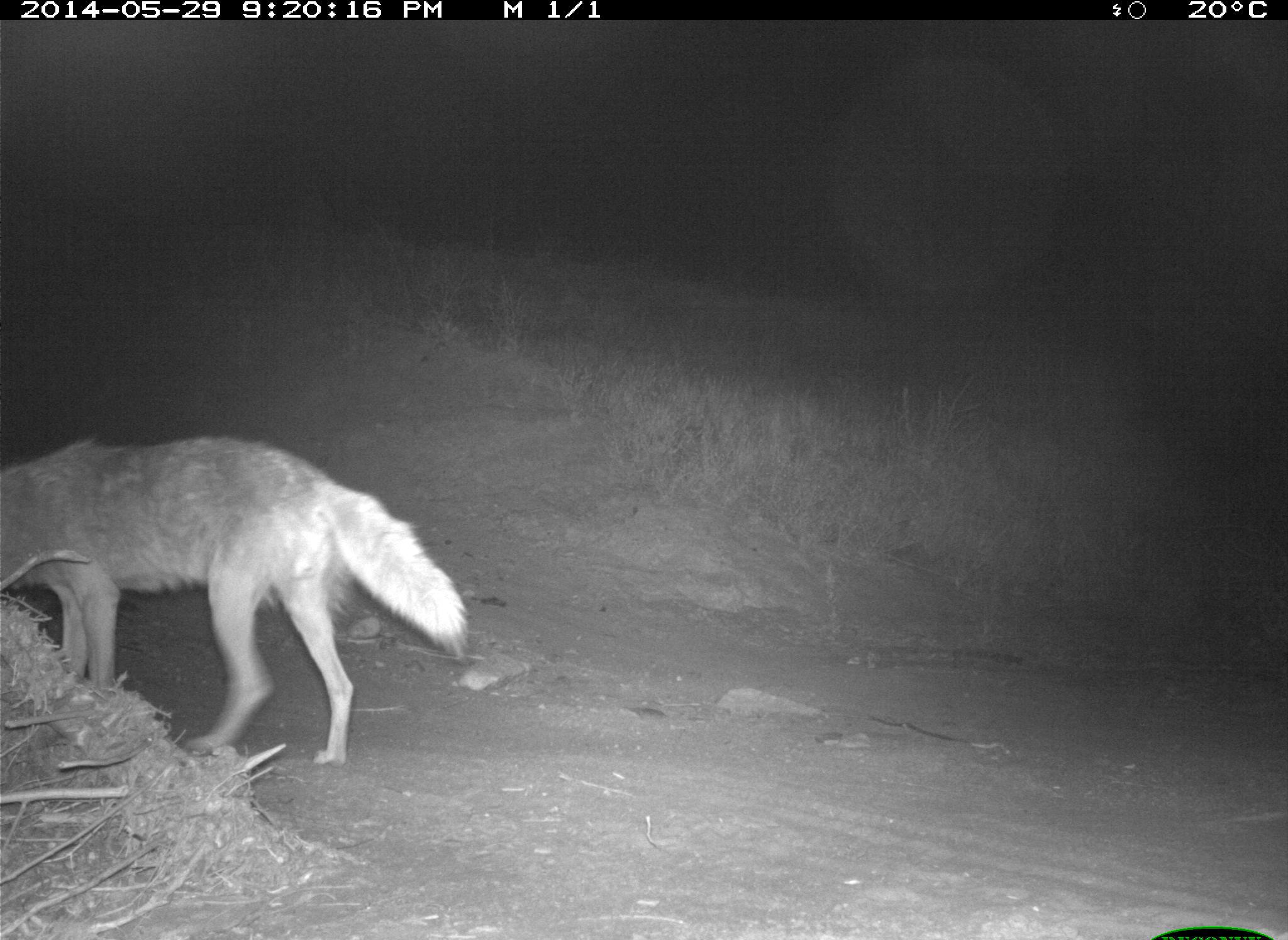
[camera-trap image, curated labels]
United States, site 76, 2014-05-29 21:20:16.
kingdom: Animalia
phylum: Chordata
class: Mammalia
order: Carnivora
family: Canidae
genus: Canis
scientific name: Canis latrans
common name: coyote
Coyote (Canis latrans).